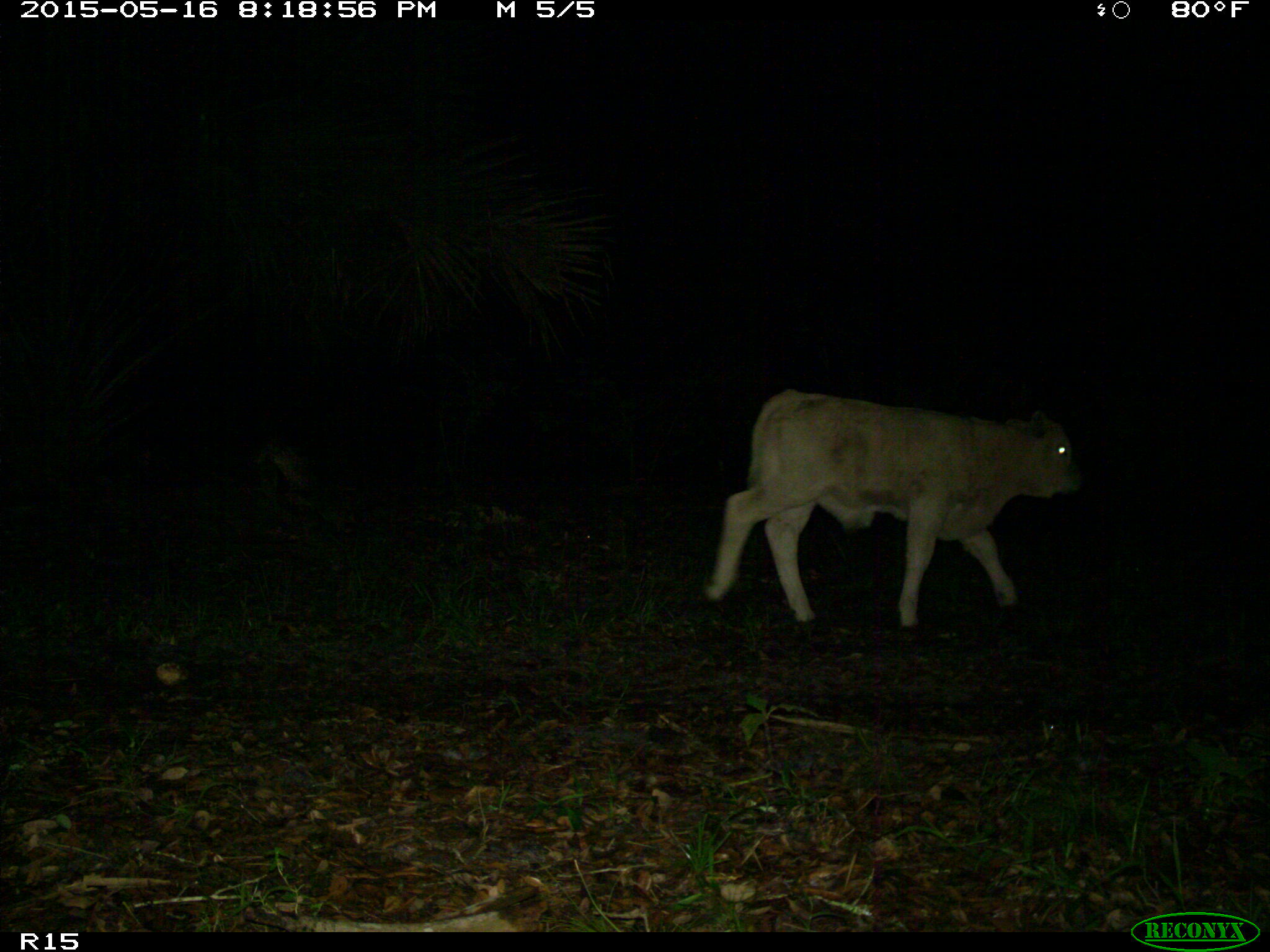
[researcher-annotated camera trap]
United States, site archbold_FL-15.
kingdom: Animalia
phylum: Chordata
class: Mammalia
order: Artiodactyla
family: Bovidae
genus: Bos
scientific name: Bos taurus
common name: domestic cow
Bos taurus (domestic cow).